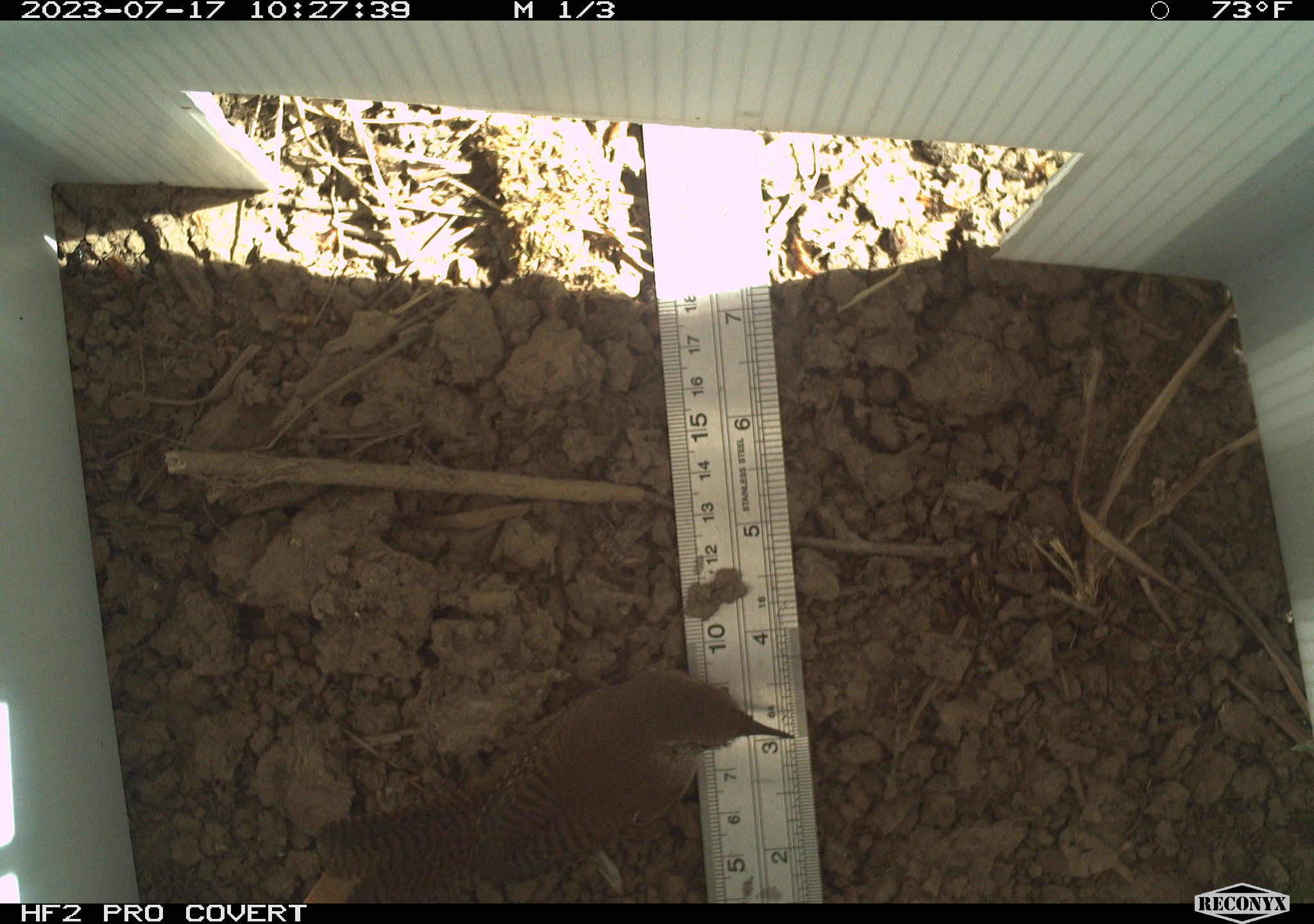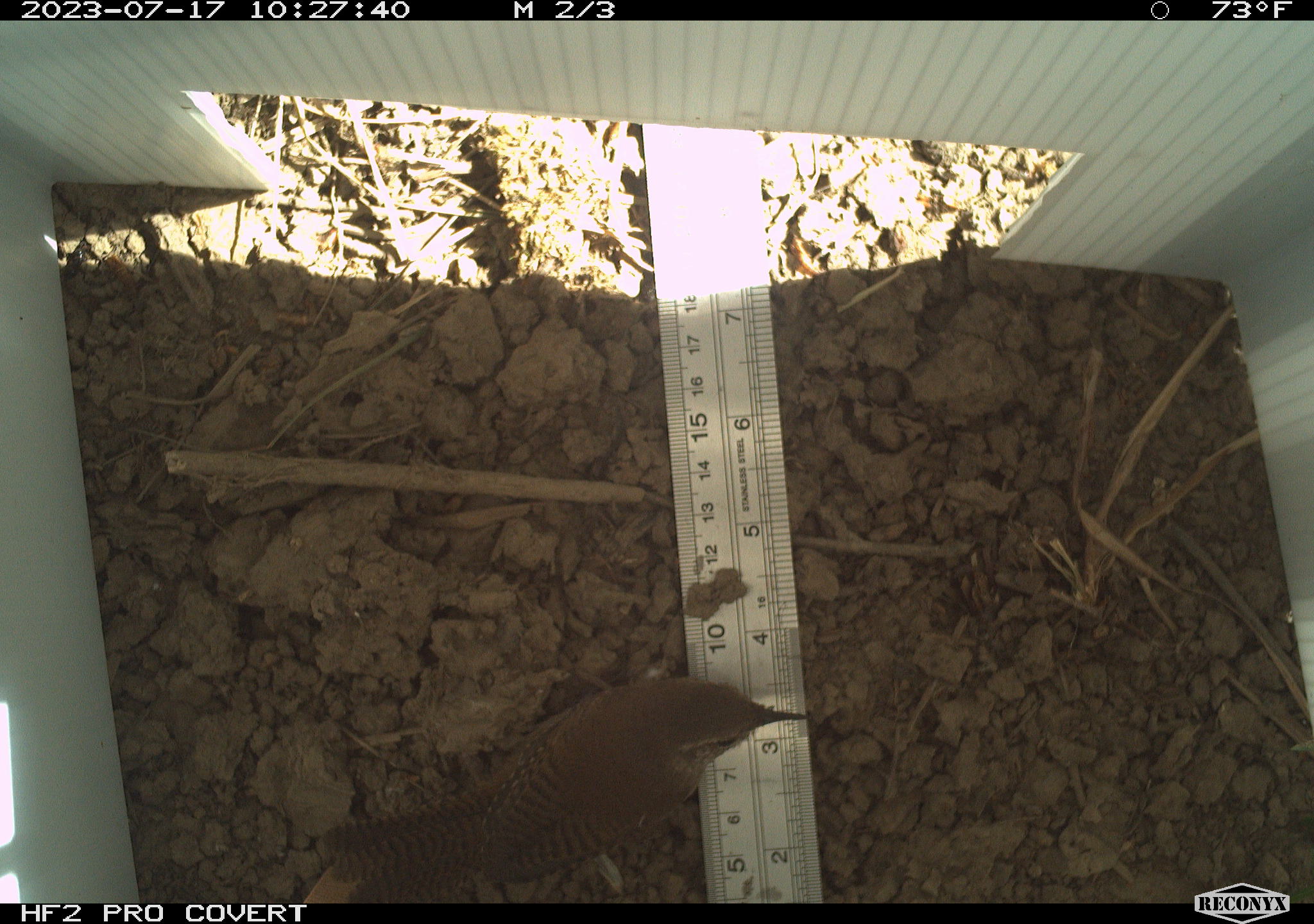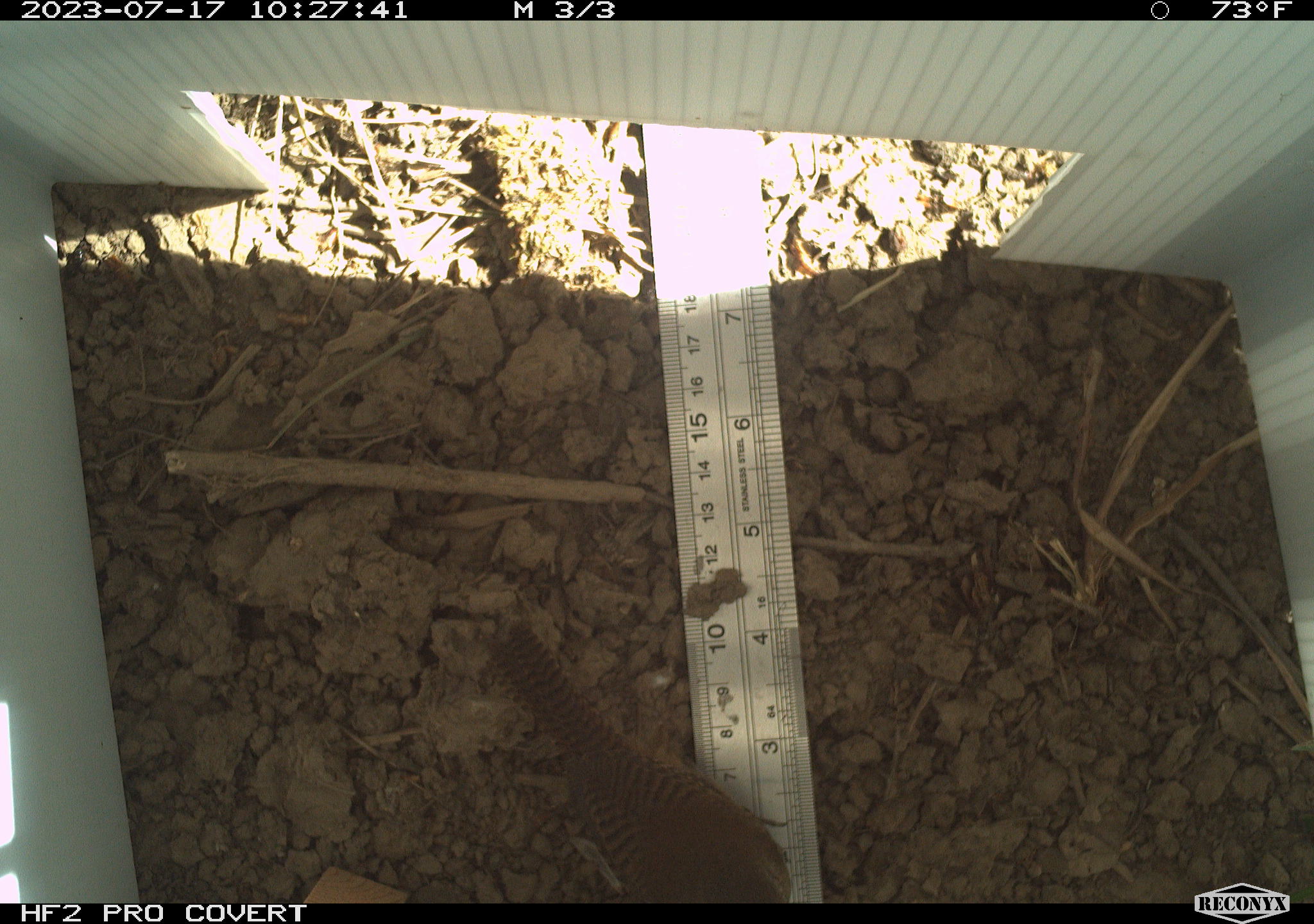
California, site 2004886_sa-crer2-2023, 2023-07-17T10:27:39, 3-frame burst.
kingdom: Animalia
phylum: Chordata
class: Aves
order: Passeriformes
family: Troglodytidae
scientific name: Troglodytidae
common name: wren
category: troglodytidae family